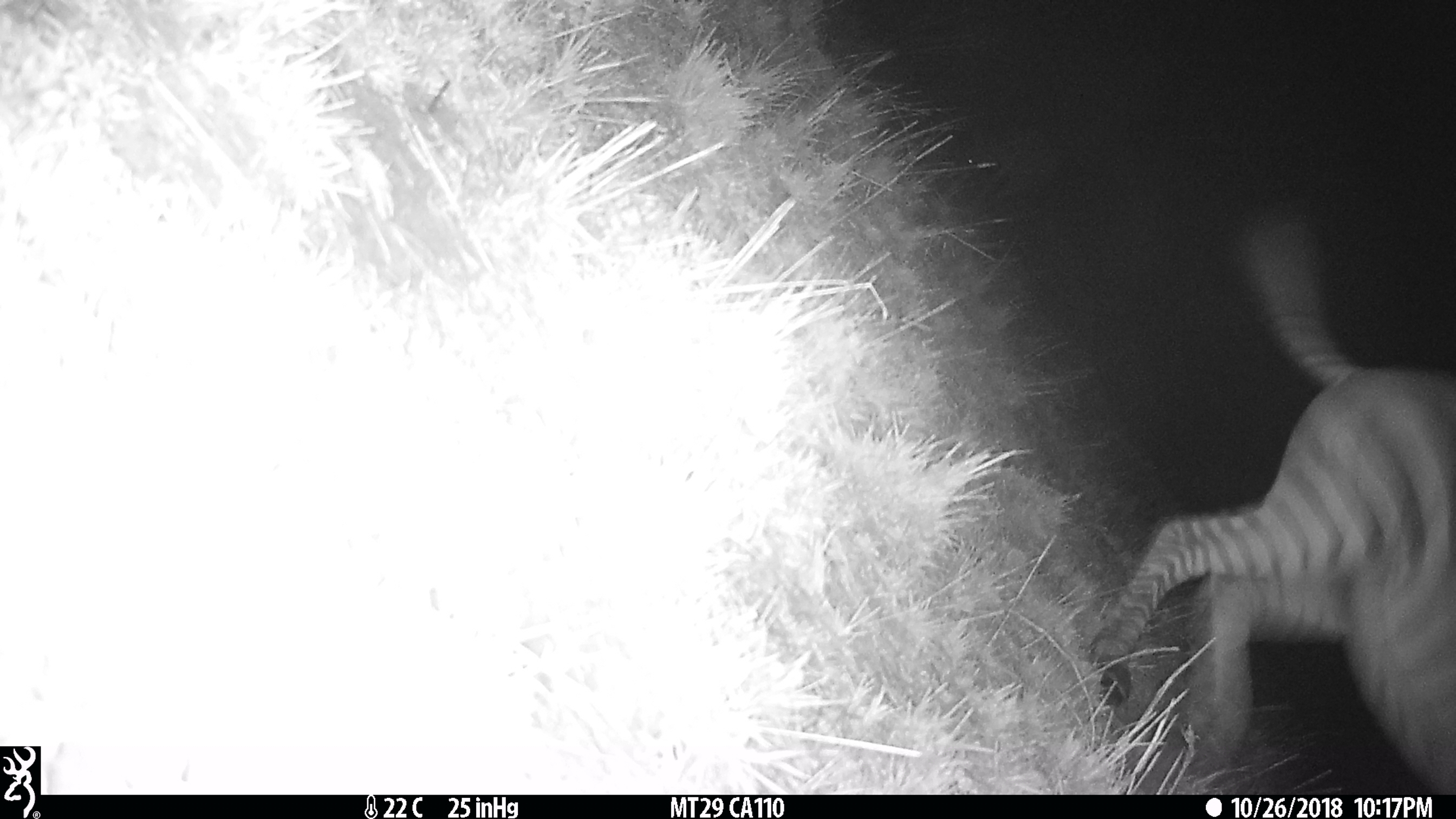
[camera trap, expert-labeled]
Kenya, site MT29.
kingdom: Animalia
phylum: Chordata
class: Mammalia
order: Perissodactyla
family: Equidae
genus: Equus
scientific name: Equus quagga burchellii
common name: burchell's zebra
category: zebra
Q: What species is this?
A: Zebra (burchell's zebra) (Equus quagga burchellii).